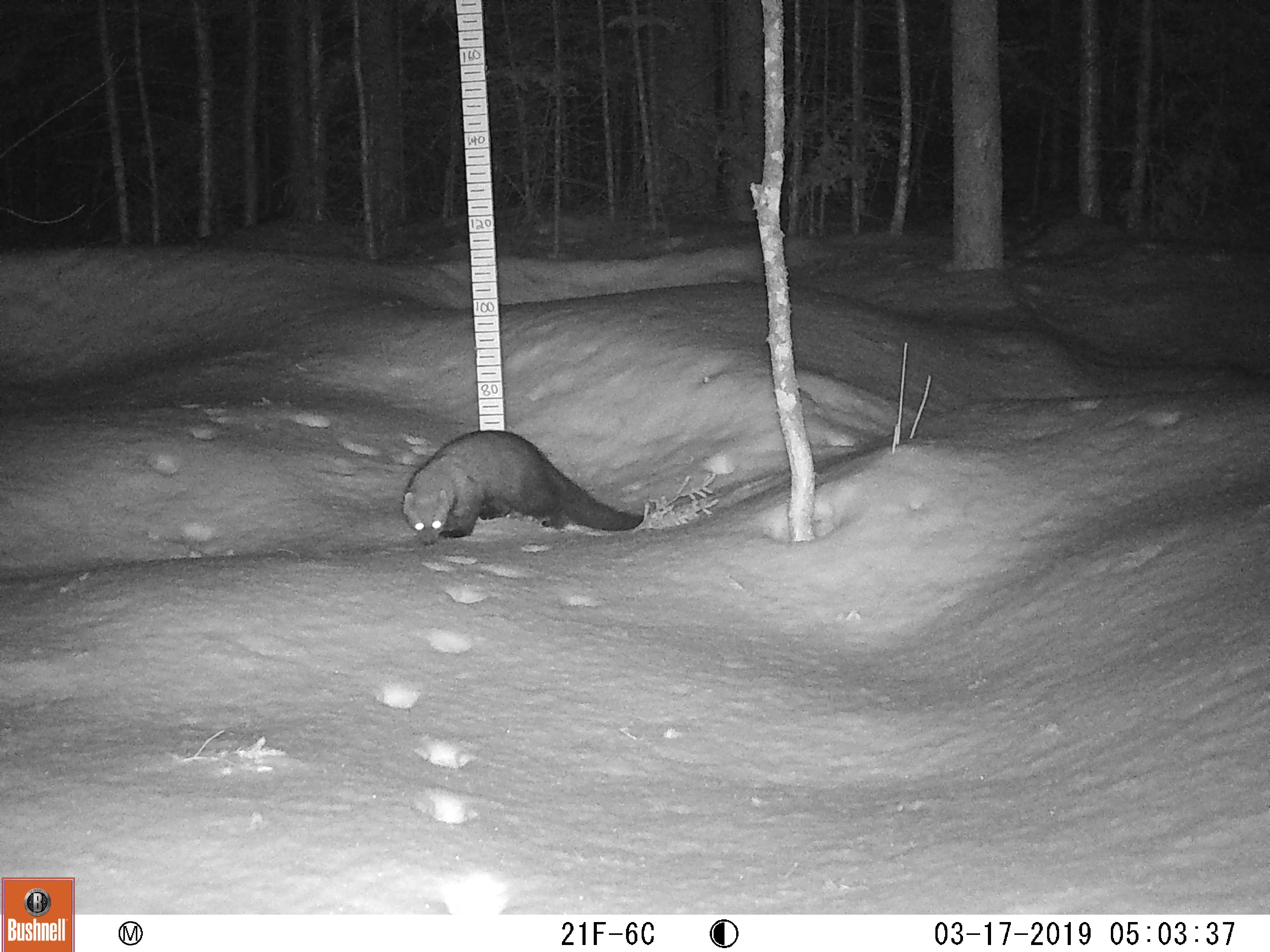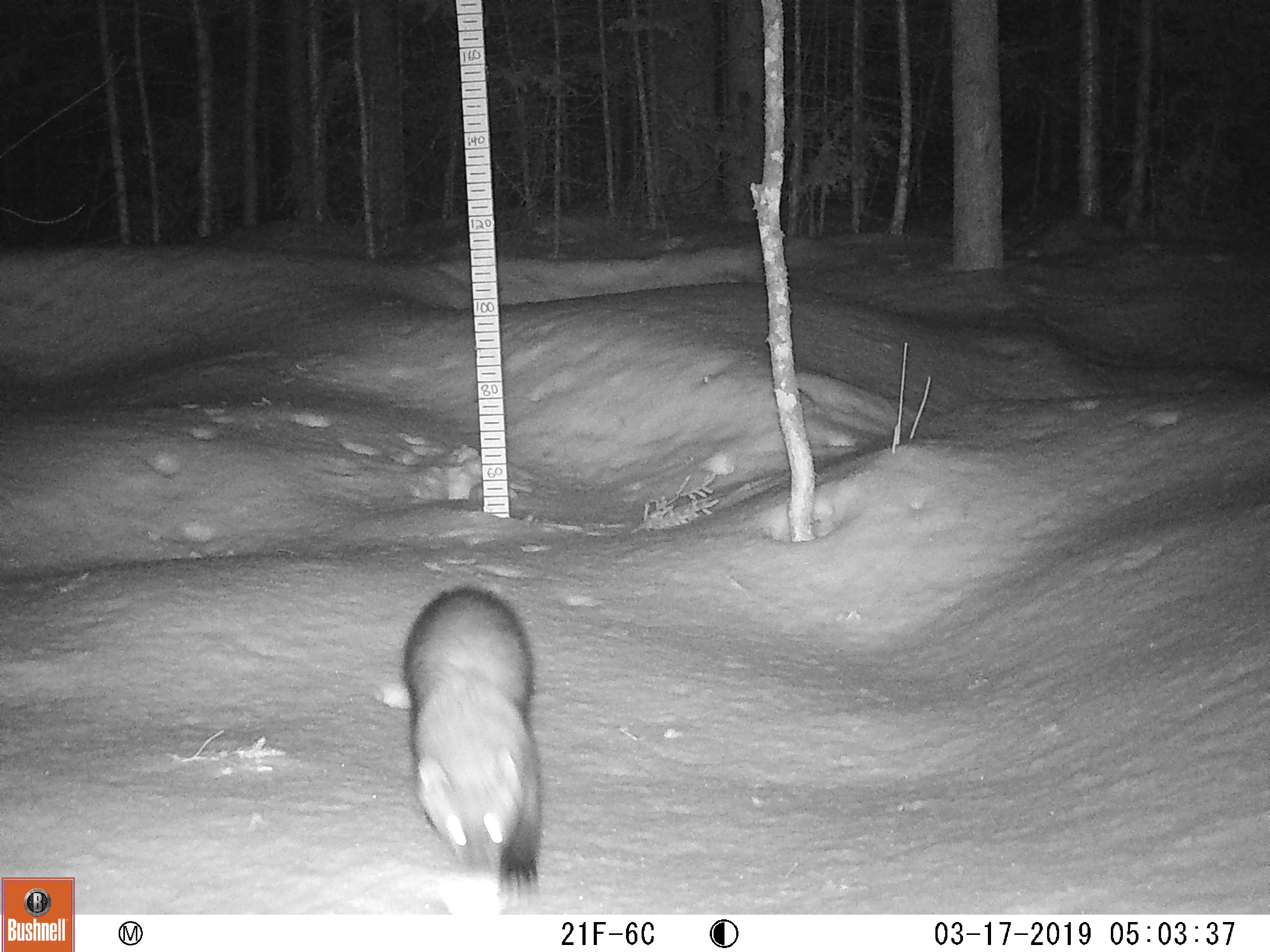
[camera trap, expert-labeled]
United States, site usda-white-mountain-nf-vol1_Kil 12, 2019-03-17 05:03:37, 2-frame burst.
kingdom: Animalia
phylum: Chordata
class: Mammalia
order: Carnivora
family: Mustelidae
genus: Pekania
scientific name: Pekania pennanti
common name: fisher